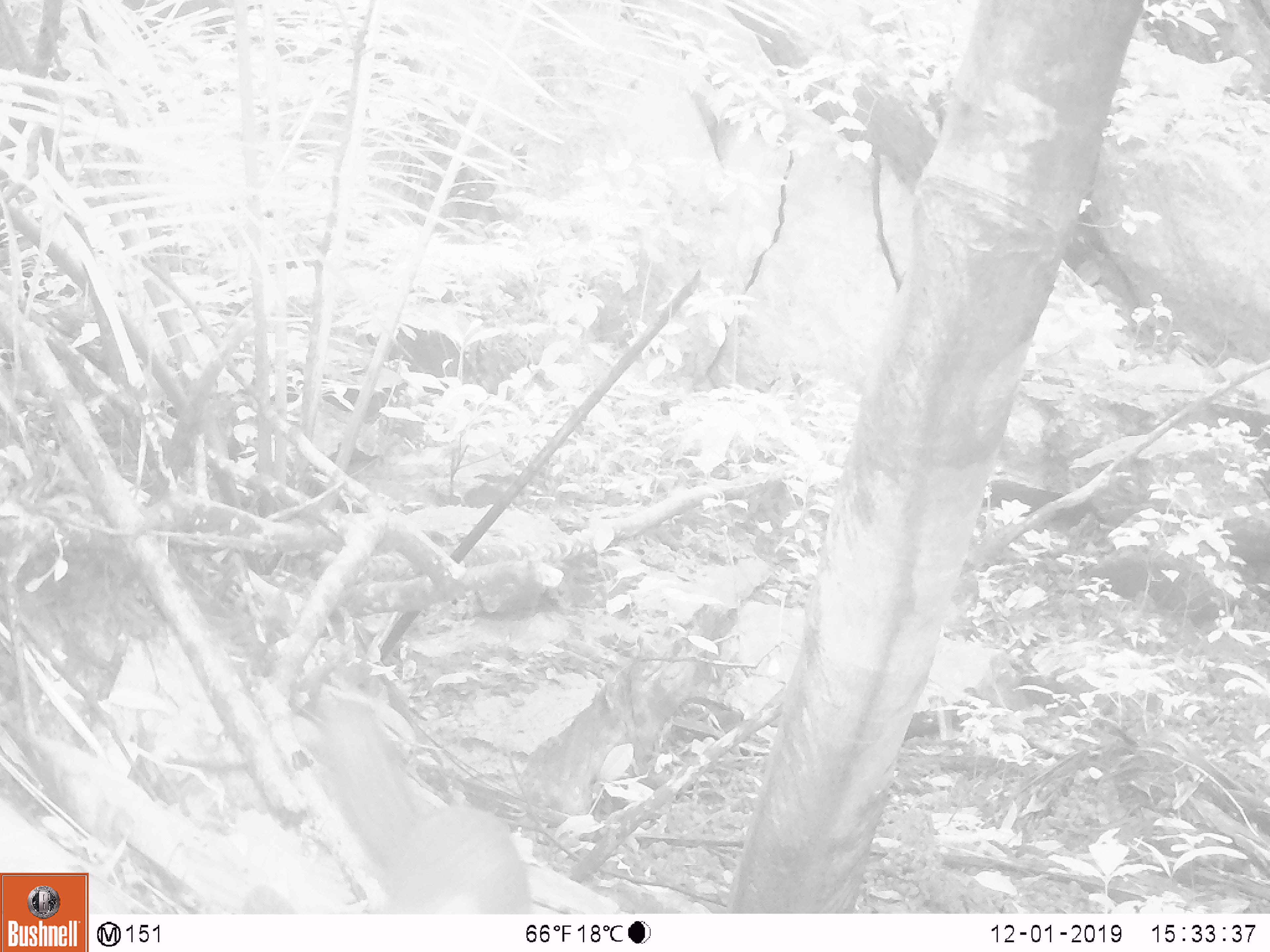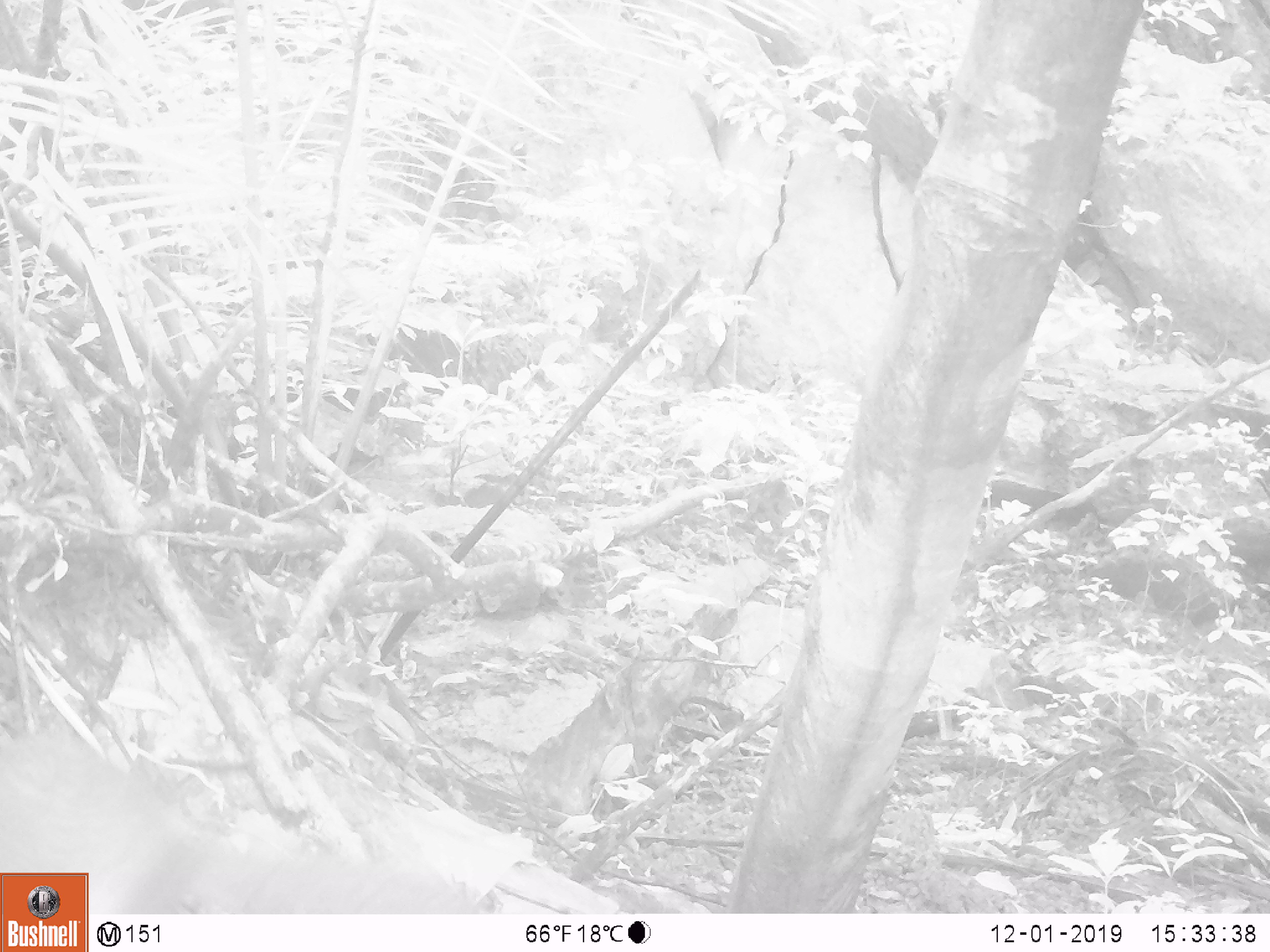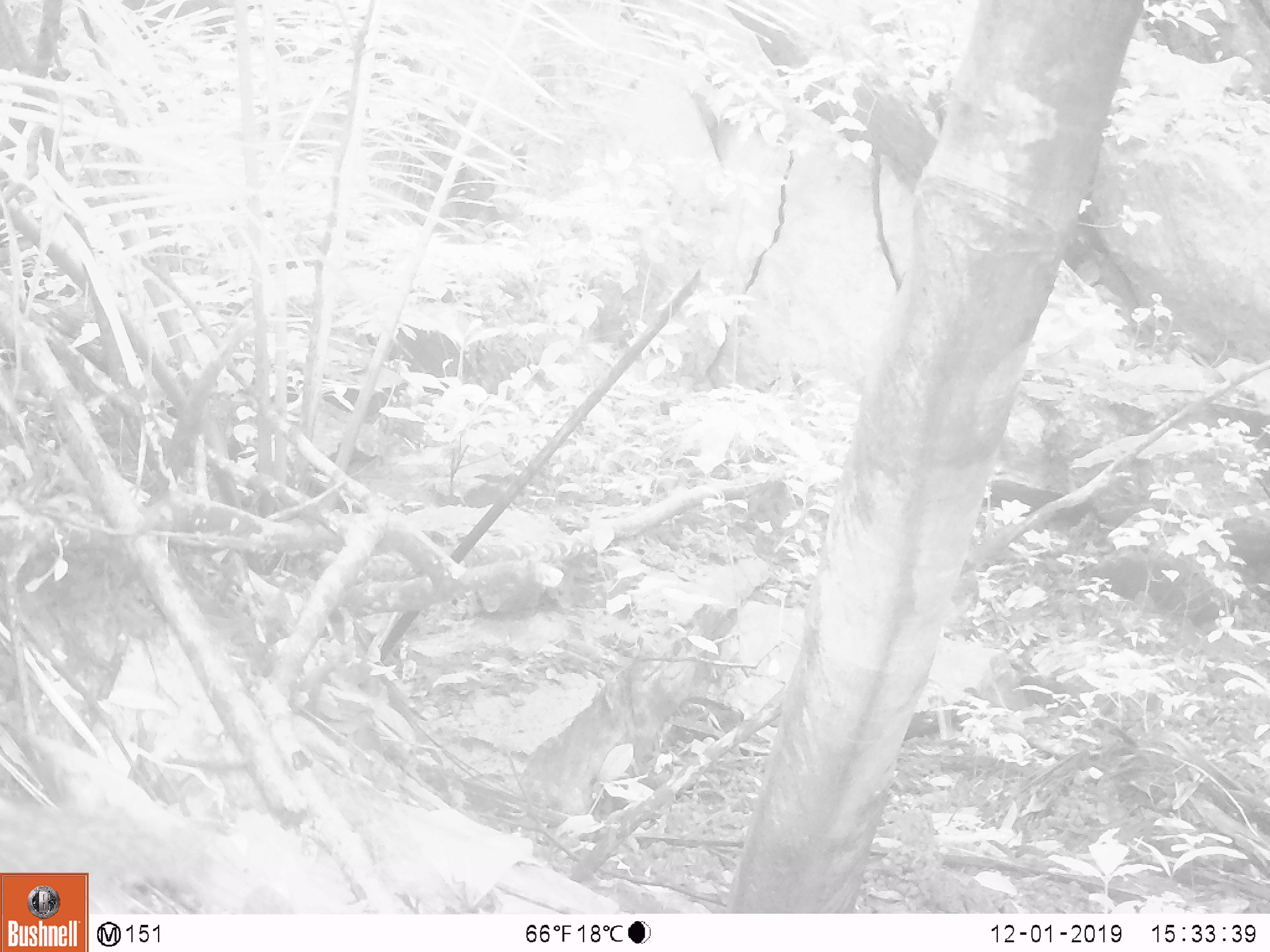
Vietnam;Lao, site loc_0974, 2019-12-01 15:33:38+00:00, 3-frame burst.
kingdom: Animalia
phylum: Chordata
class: Mammalia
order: Scandentia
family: Tupaiidae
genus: Tupaia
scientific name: Tupaia belangeri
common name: northern treeshrew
Northern treeshrew (Tupaia belangeri). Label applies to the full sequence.